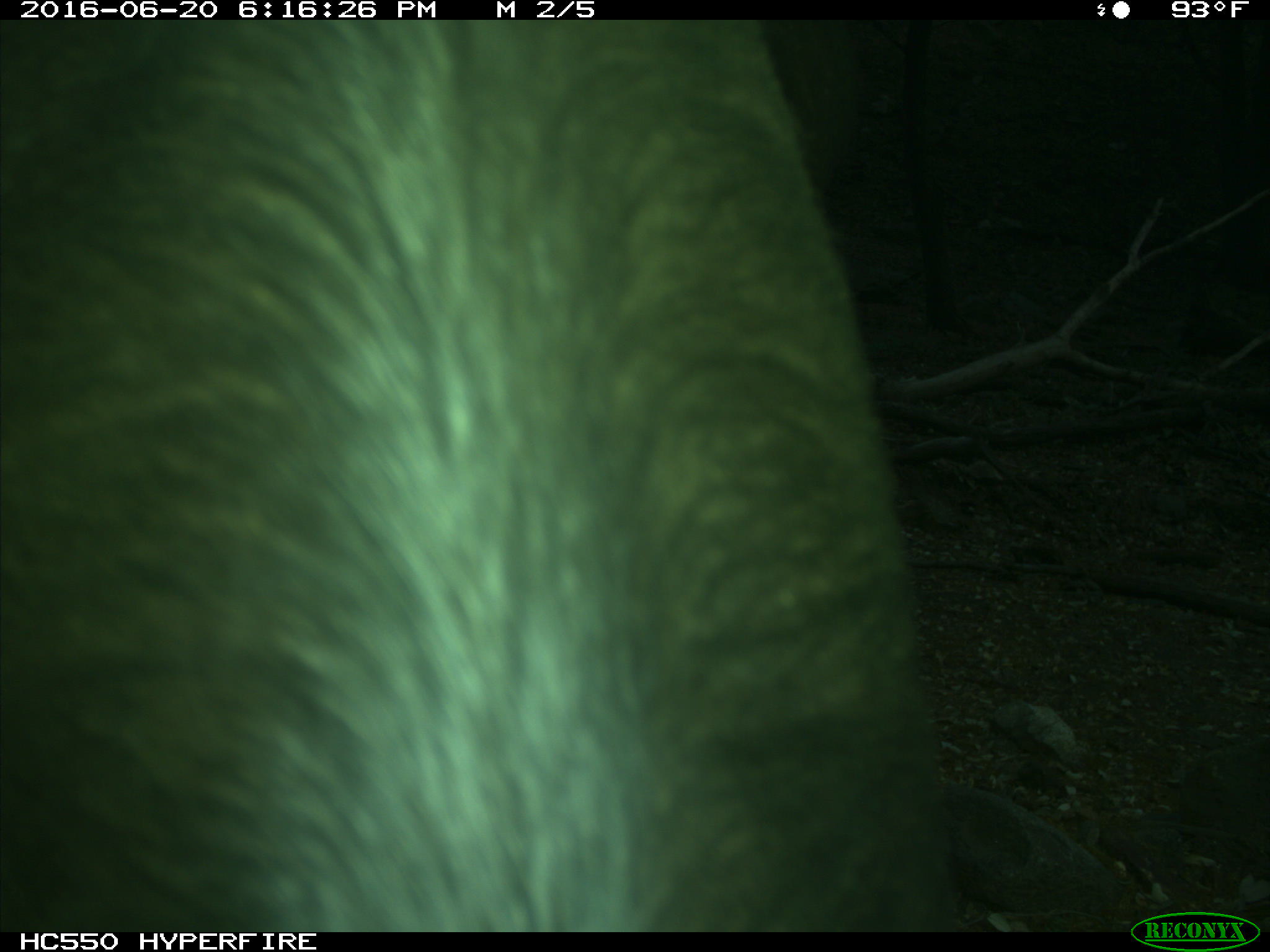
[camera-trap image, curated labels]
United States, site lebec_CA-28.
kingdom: Animalia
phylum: Chordata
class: Mammalia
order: Artiodactyla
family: Bovidae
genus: Bos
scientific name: Bos taurus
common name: domestic cow